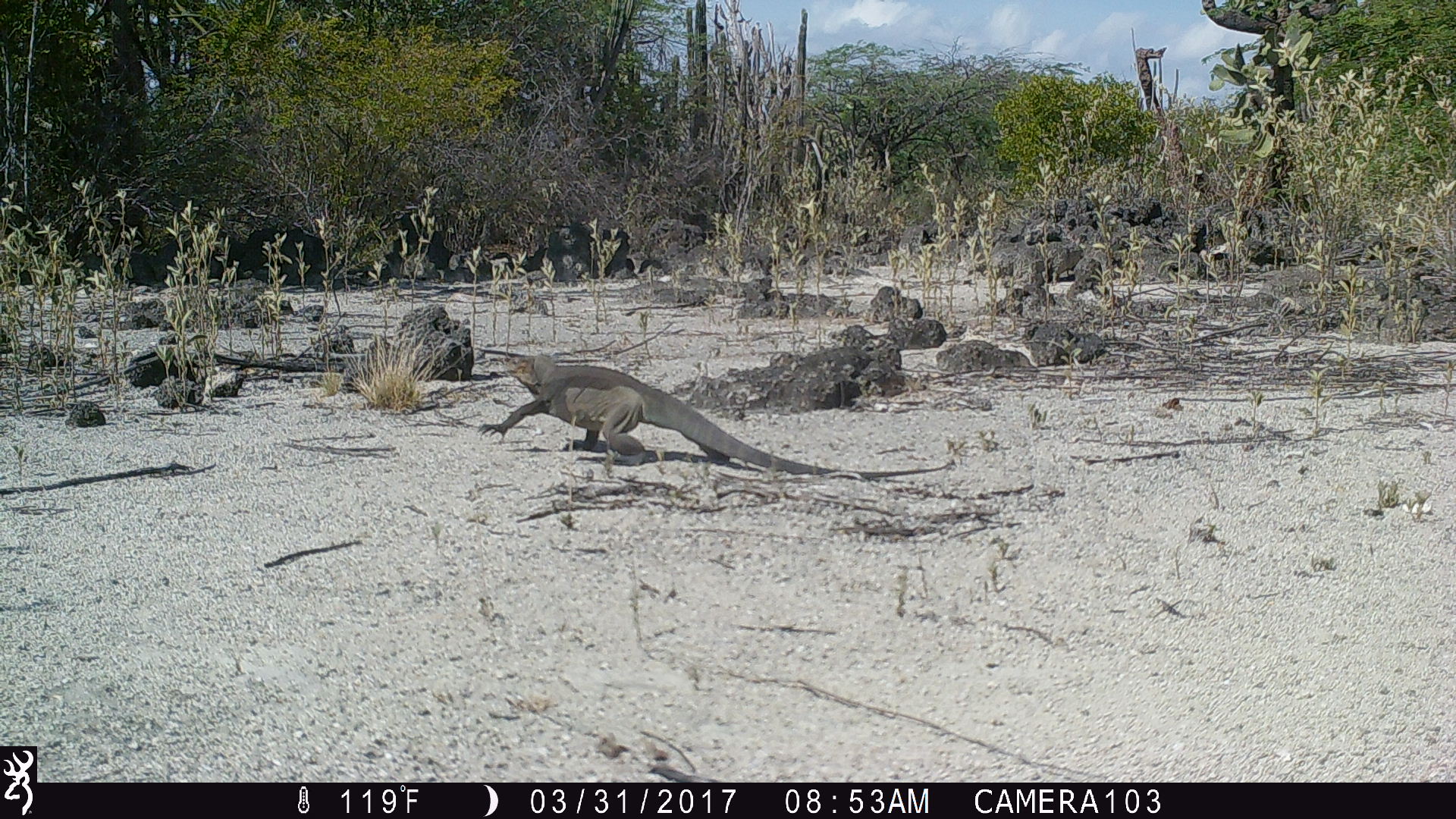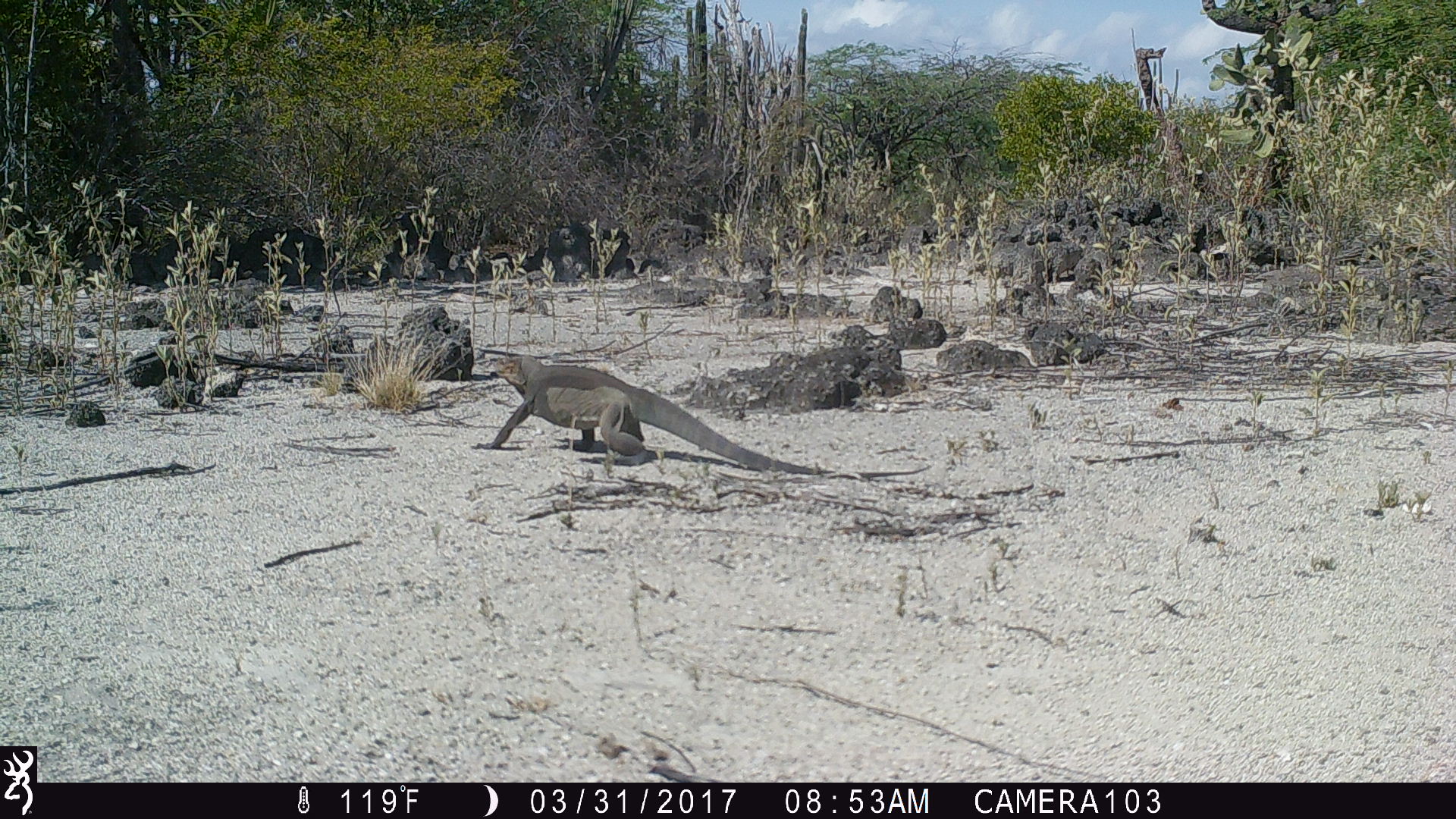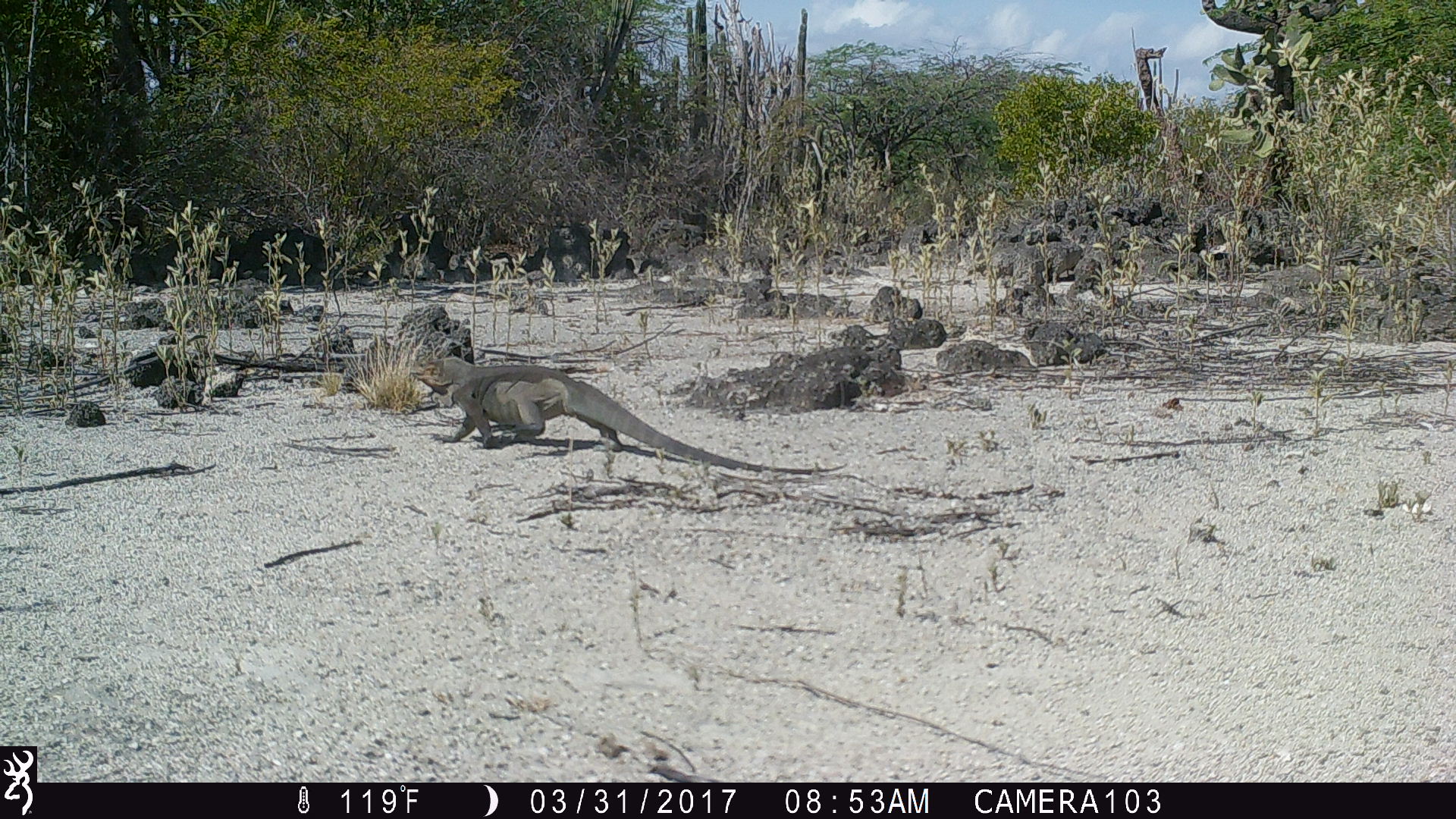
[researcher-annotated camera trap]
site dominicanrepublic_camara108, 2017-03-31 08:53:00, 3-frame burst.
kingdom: Animalia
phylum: Chordata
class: Reptilia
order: Squamata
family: Iguanidae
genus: Iguana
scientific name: Iguana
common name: typical iguanas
Iguana (typical iguanas).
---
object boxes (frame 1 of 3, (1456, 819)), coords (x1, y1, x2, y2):
iguana: (481, 357, 952, 487)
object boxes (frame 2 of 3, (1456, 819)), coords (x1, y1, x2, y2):
iguana: (486, 353, 936, 479)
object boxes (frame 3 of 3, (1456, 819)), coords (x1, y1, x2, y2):
iguana: (405, 358, 840, 481)